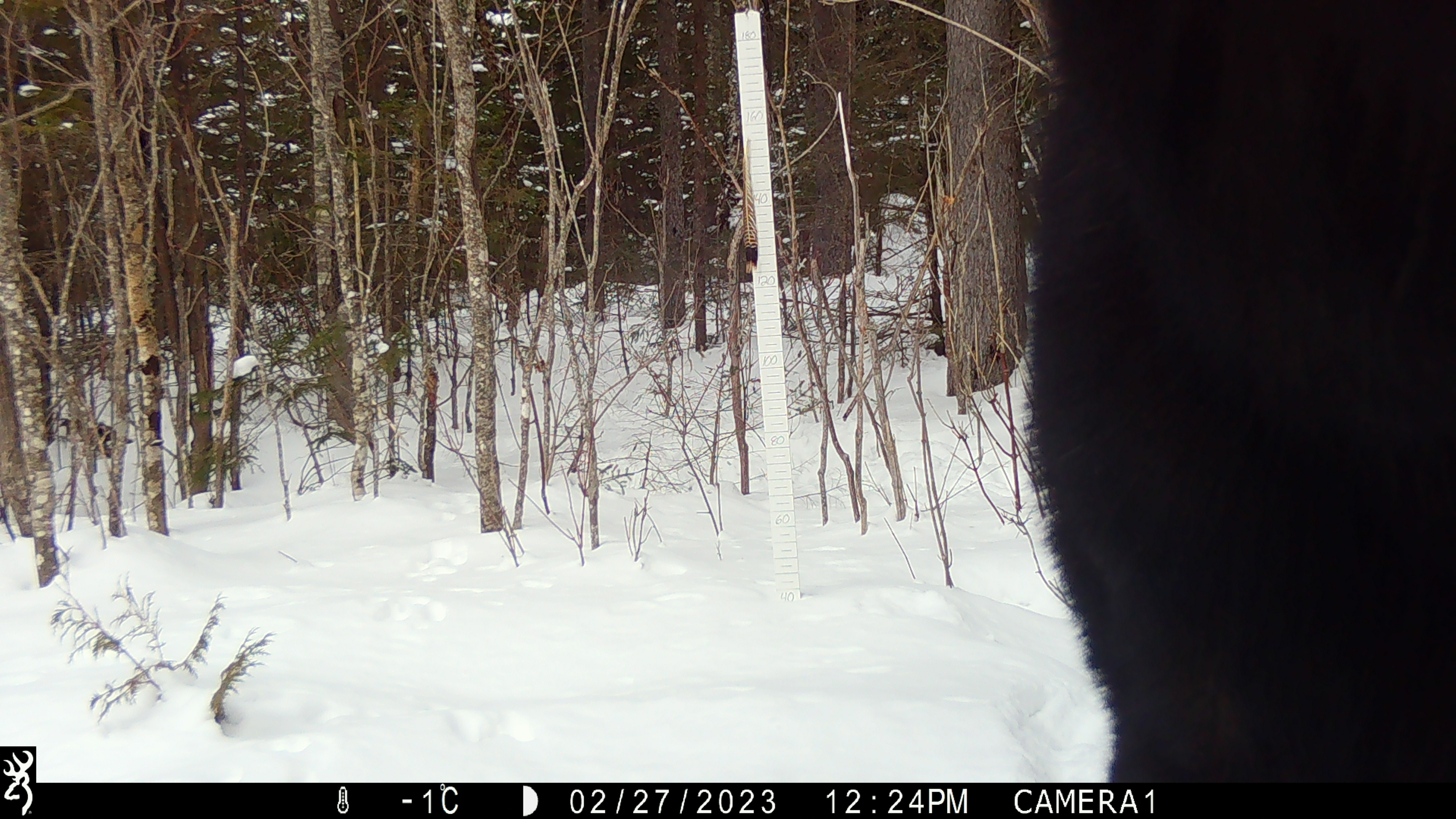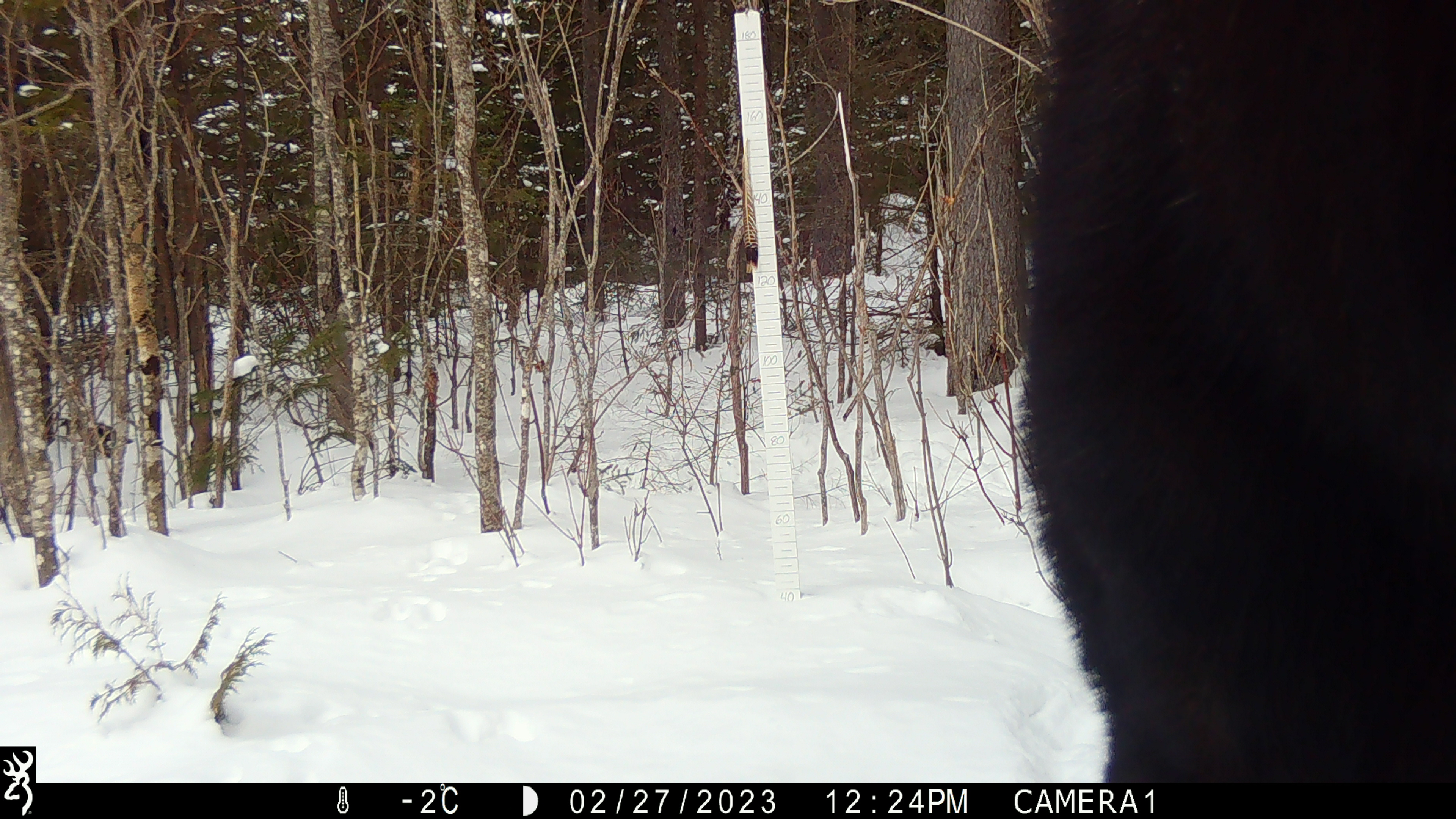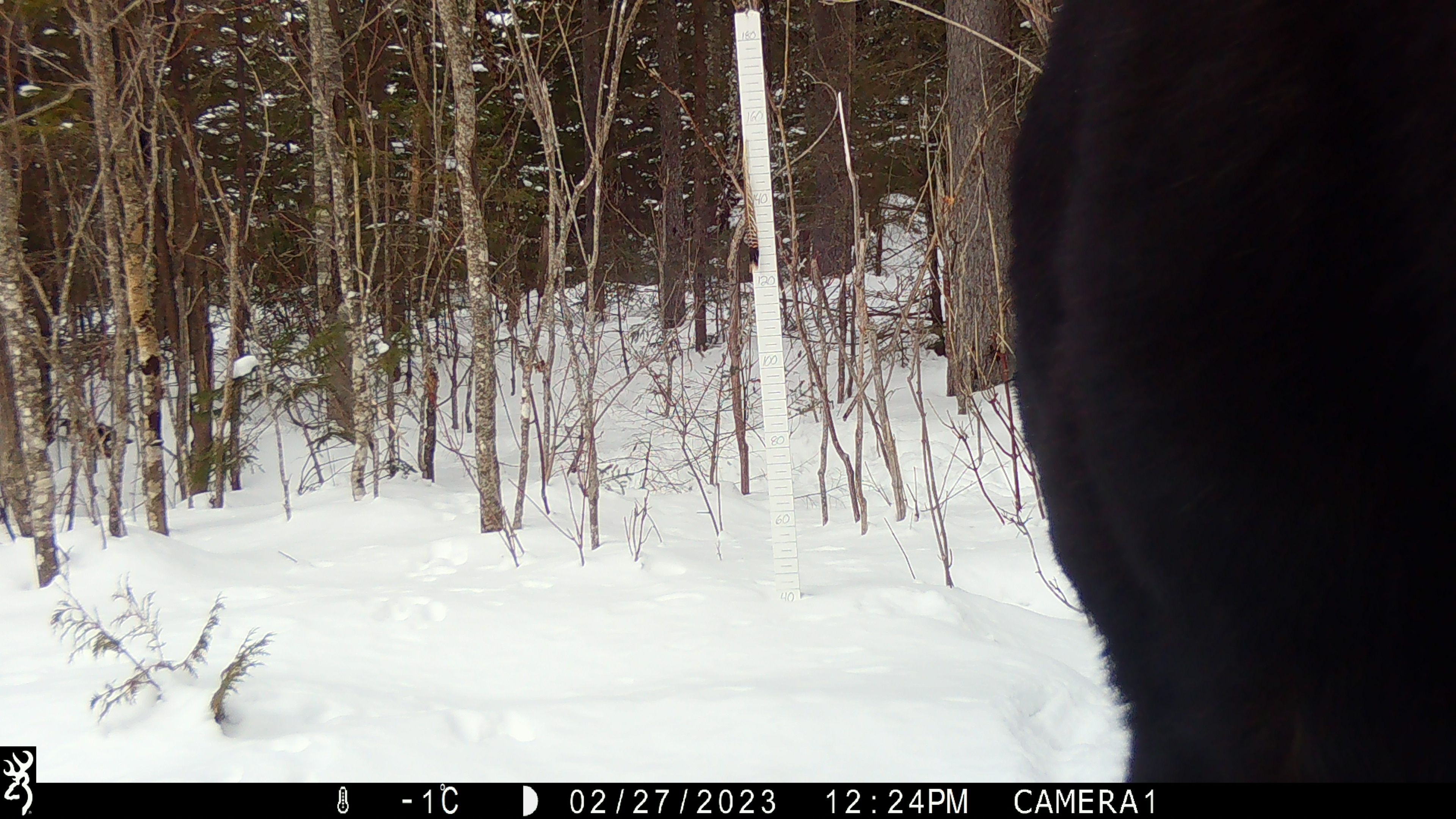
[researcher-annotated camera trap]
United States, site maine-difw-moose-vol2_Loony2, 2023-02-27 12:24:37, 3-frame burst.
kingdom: Animalia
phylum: Chordata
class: Mammalia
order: Artiodactyla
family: Cervidae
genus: Alces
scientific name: Alces alces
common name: moose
Moose (Alces alces).